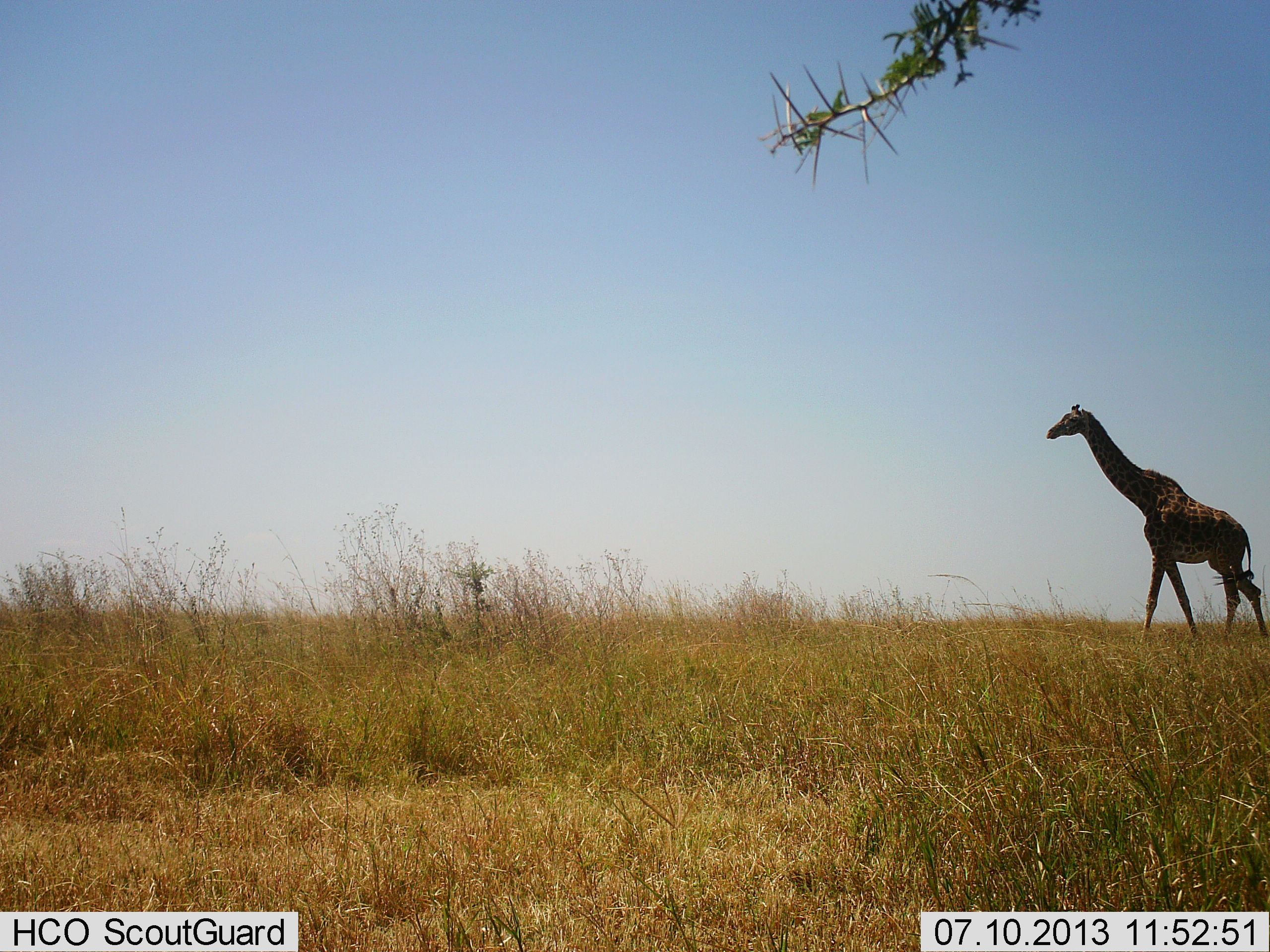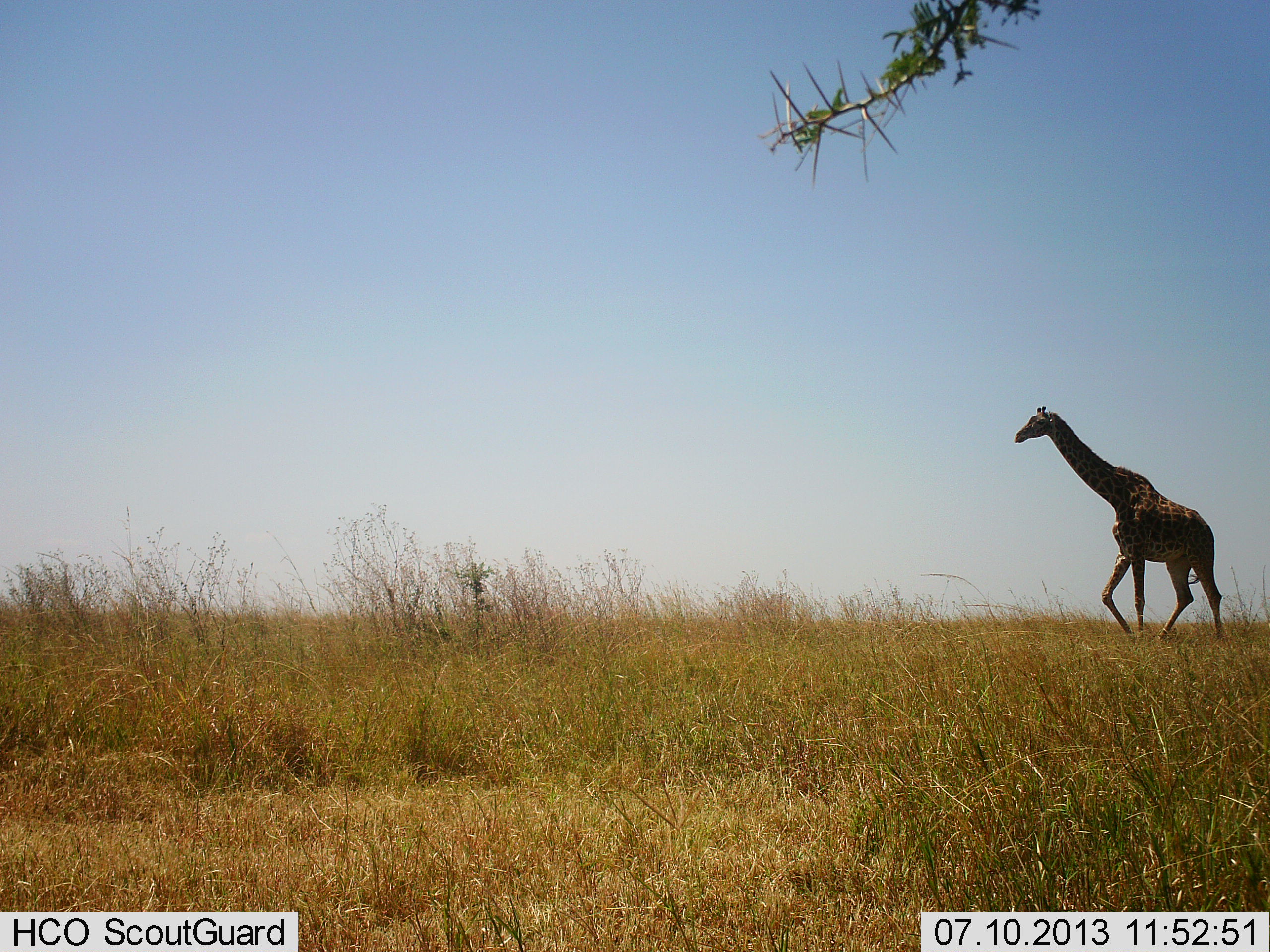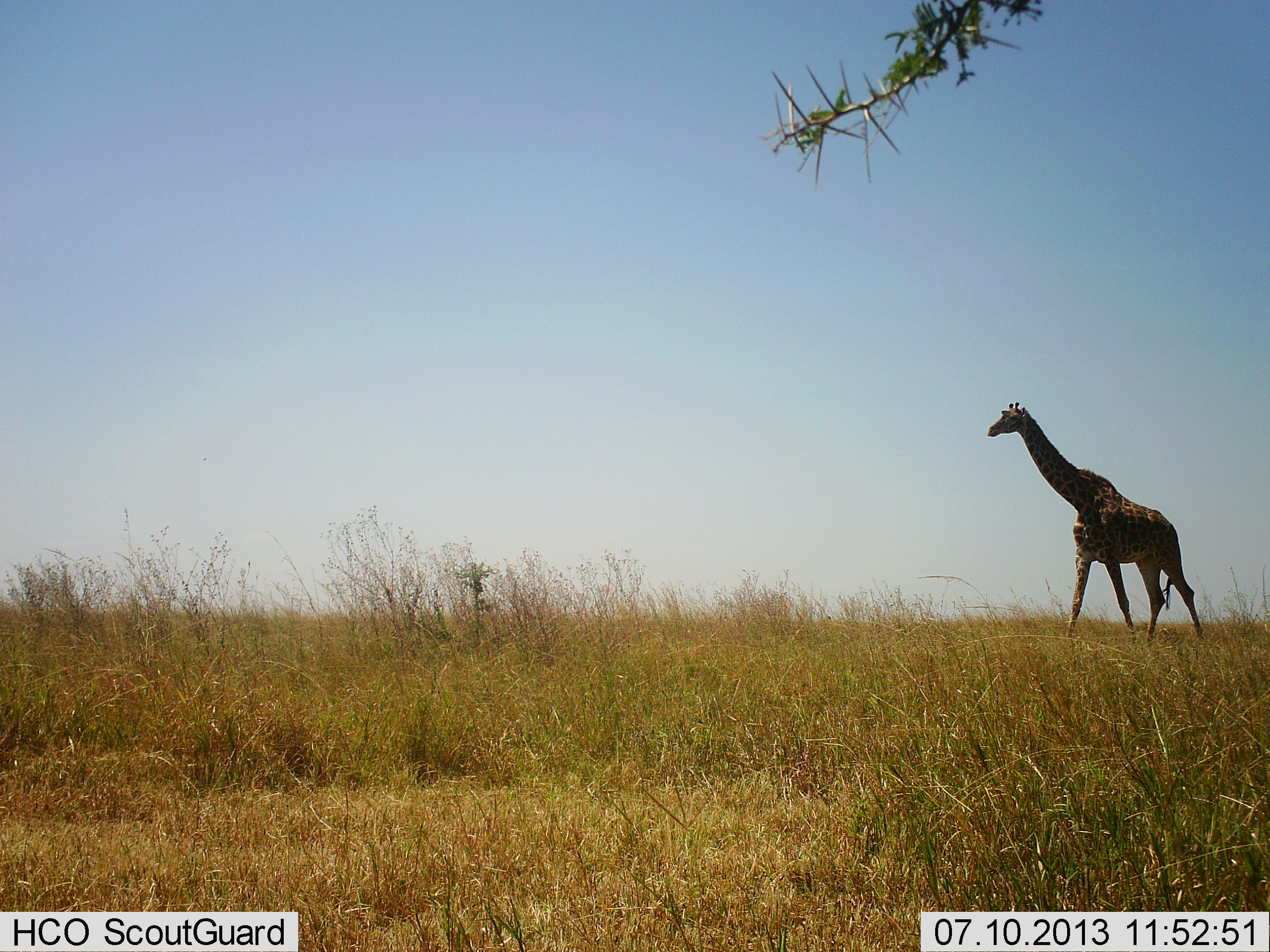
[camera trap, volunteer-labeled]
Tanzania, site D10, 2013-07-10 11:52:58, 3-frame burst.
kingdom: Animalia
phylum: Chordata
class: Mammalia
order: Artiodactyla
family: Giraffidae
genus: Giraffa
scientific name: Giraffa camelopardalis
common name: giraffe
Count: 1.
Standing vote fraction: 3%.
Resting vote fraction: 0%.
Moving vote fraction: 100%.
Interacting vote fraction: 0%.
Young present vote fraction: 0%.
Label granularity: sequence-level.